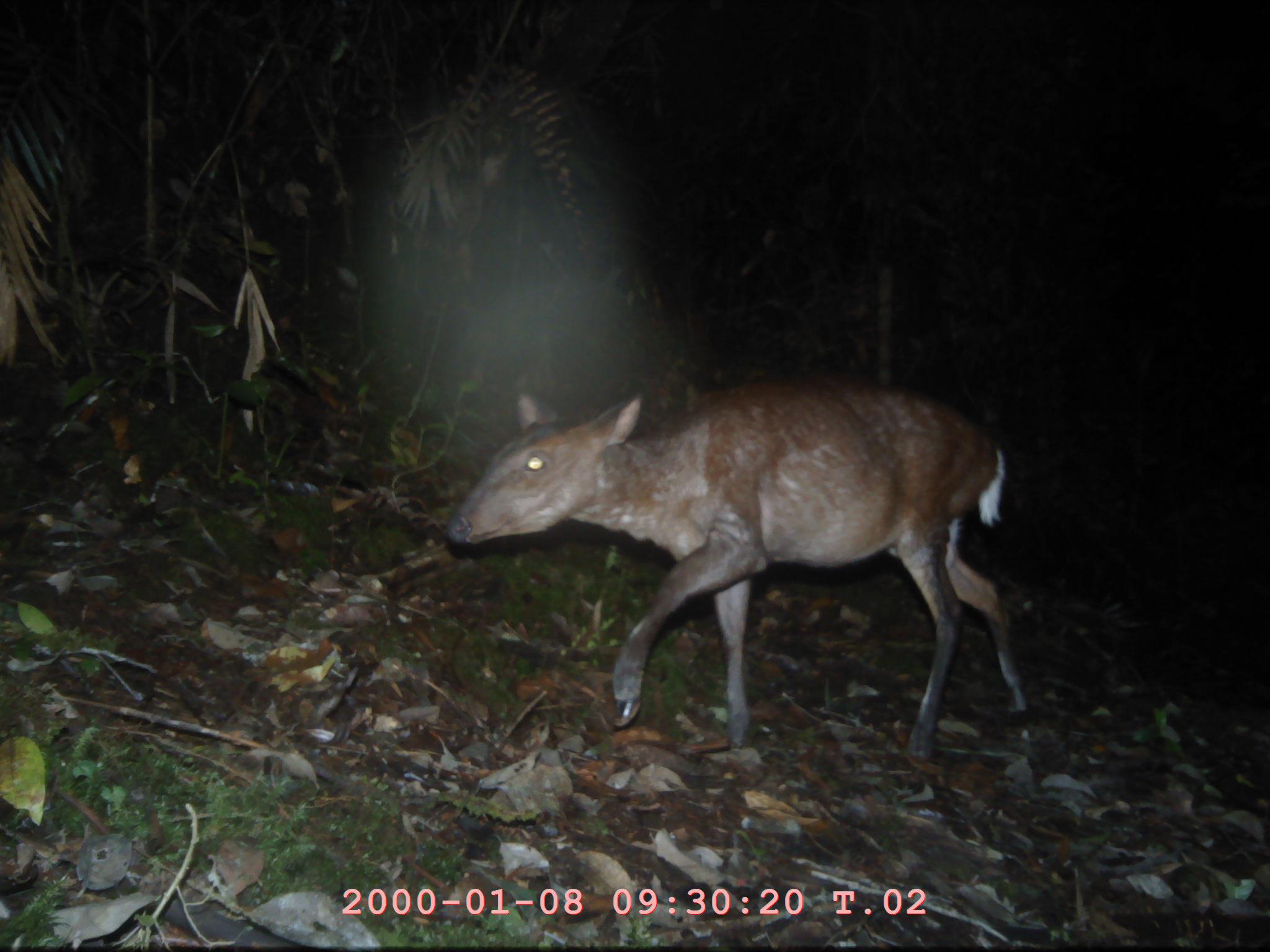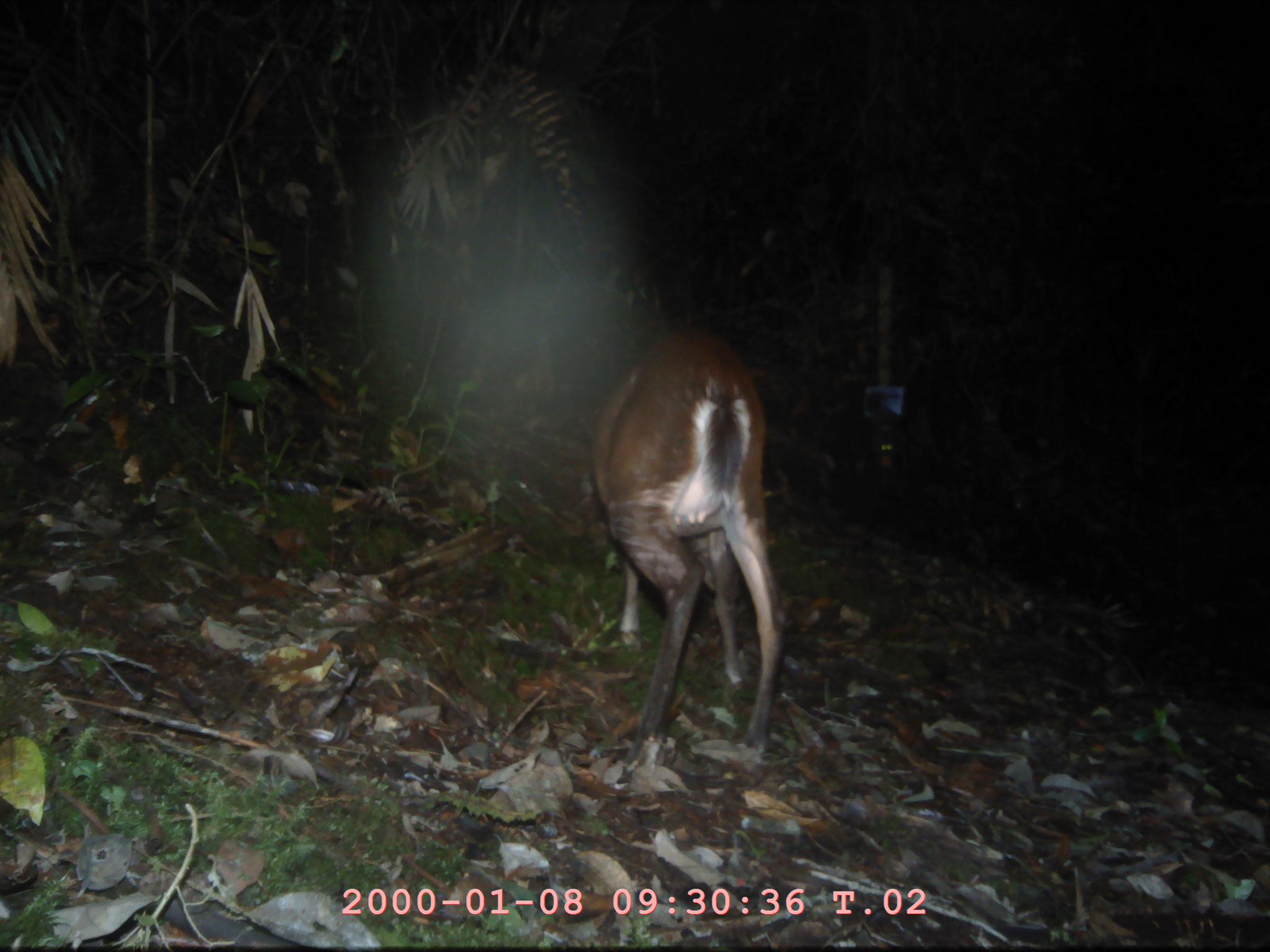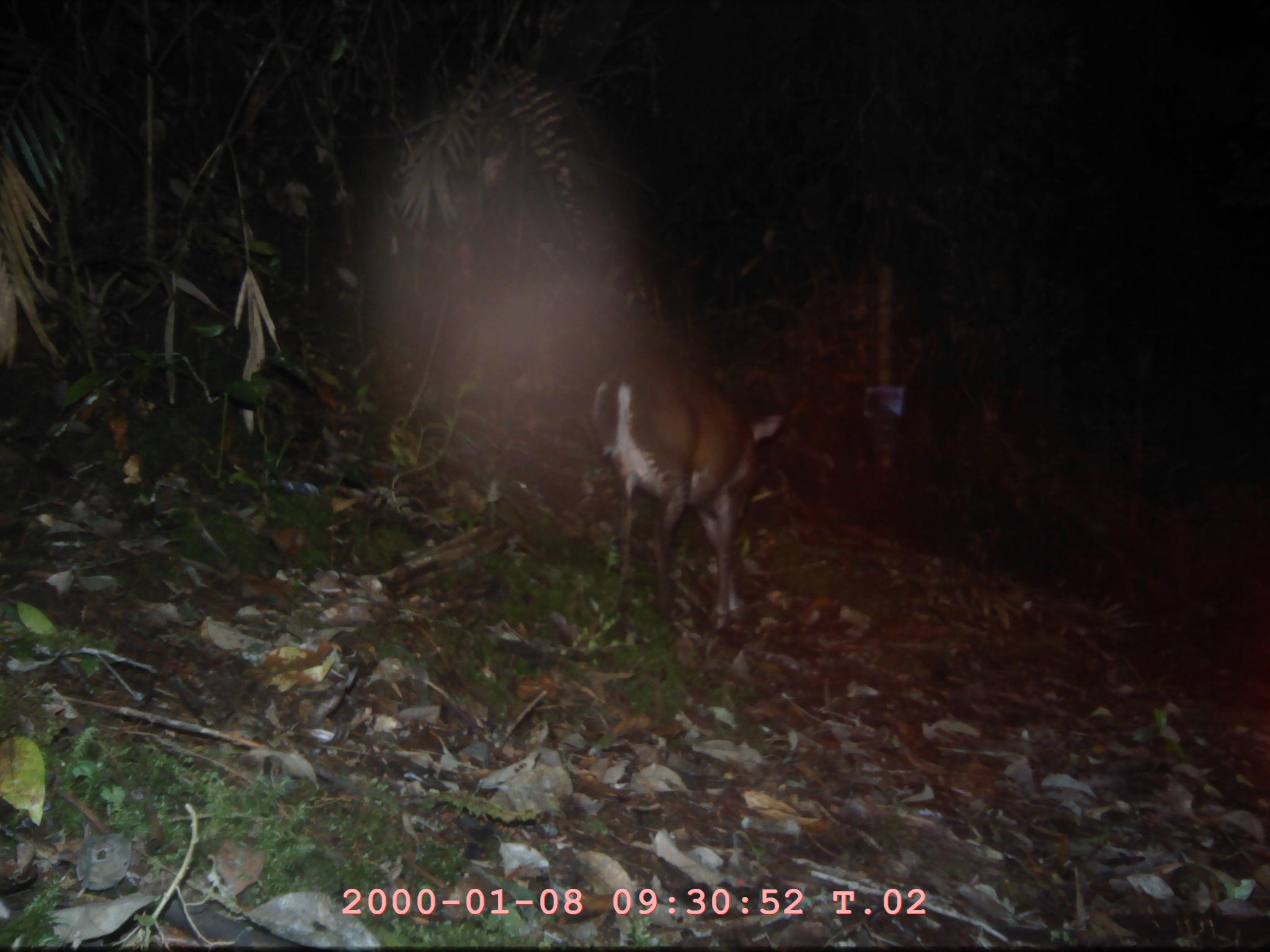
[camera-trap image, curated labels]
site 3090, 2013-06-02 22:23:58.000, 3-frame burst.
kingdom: Animalia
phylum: Chordata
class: Mammalia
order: Artiodactyla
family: Cervidae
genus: Muntiacus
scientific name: Muntiacus muntjak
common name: southern red muntjac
Muntiacus muntjak (southern red muntjac), count 1.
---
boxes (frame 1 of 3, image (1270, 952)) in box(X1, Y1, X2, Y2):
muntiacus muntjak: box(446, 372, 1045, 762)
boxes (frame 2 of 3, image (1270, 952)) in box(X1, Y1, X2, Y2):
muntiacus muntjak: box(591, 326, 790, 782)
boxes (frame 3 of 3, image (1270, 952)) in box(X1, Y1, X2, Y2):
muntiacus muntjak: box(588, 348, 783, 644)